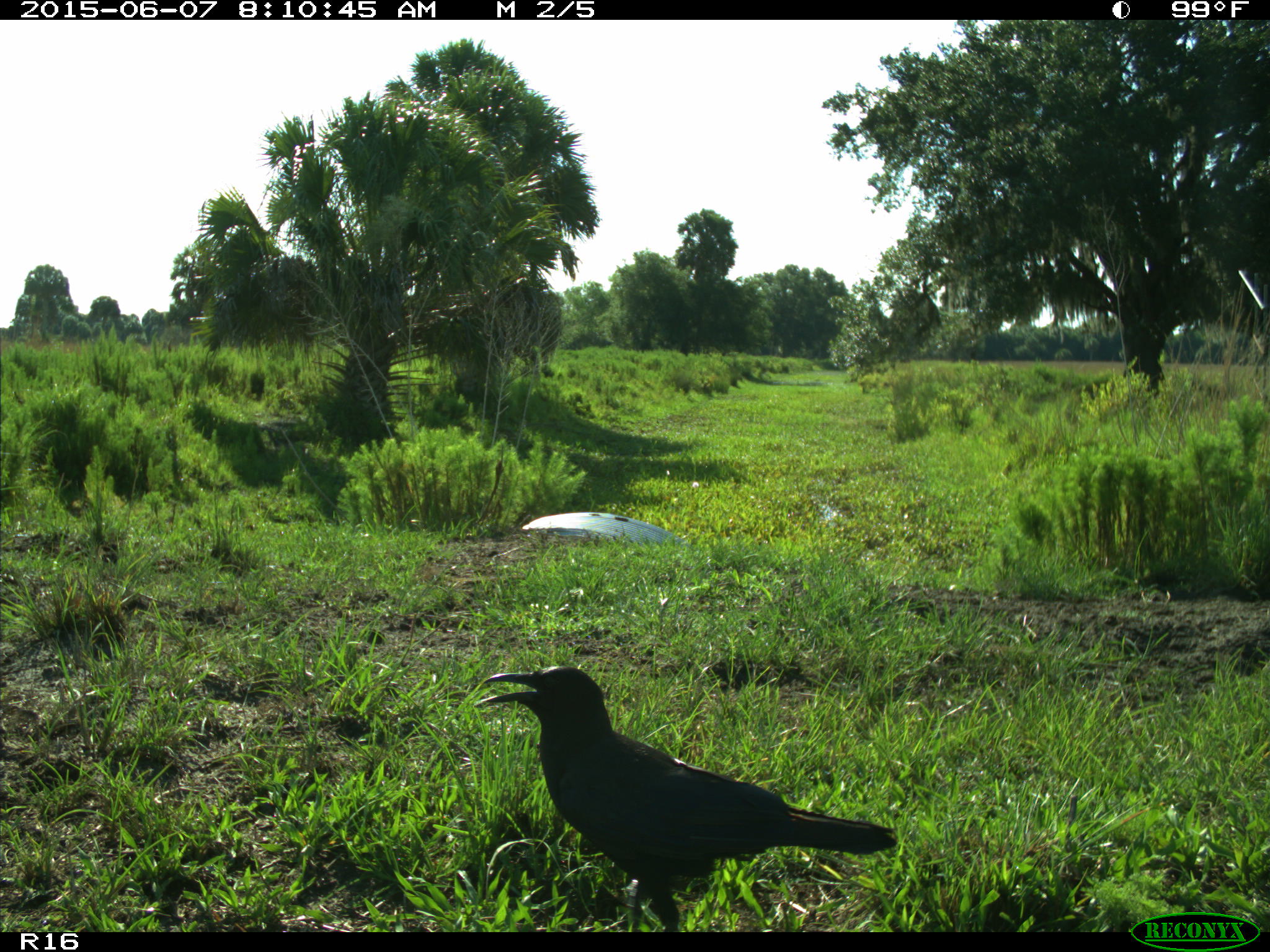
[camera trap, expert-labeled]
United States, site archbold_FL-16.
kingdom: Animalia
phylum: Chordata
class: Aves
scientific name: Aves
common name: birds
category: unidentified bird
Unidentified bird (birds) (Aves).